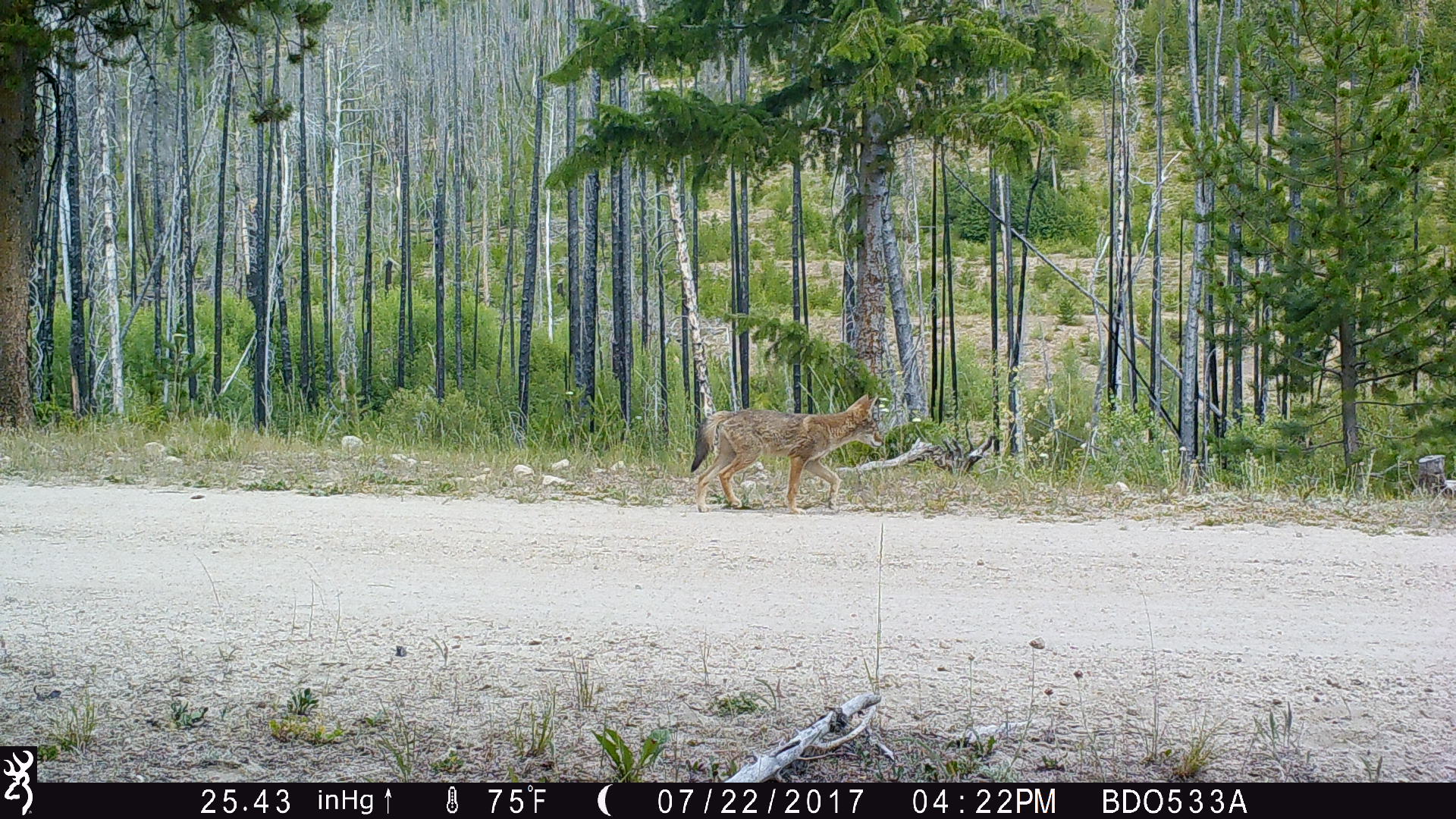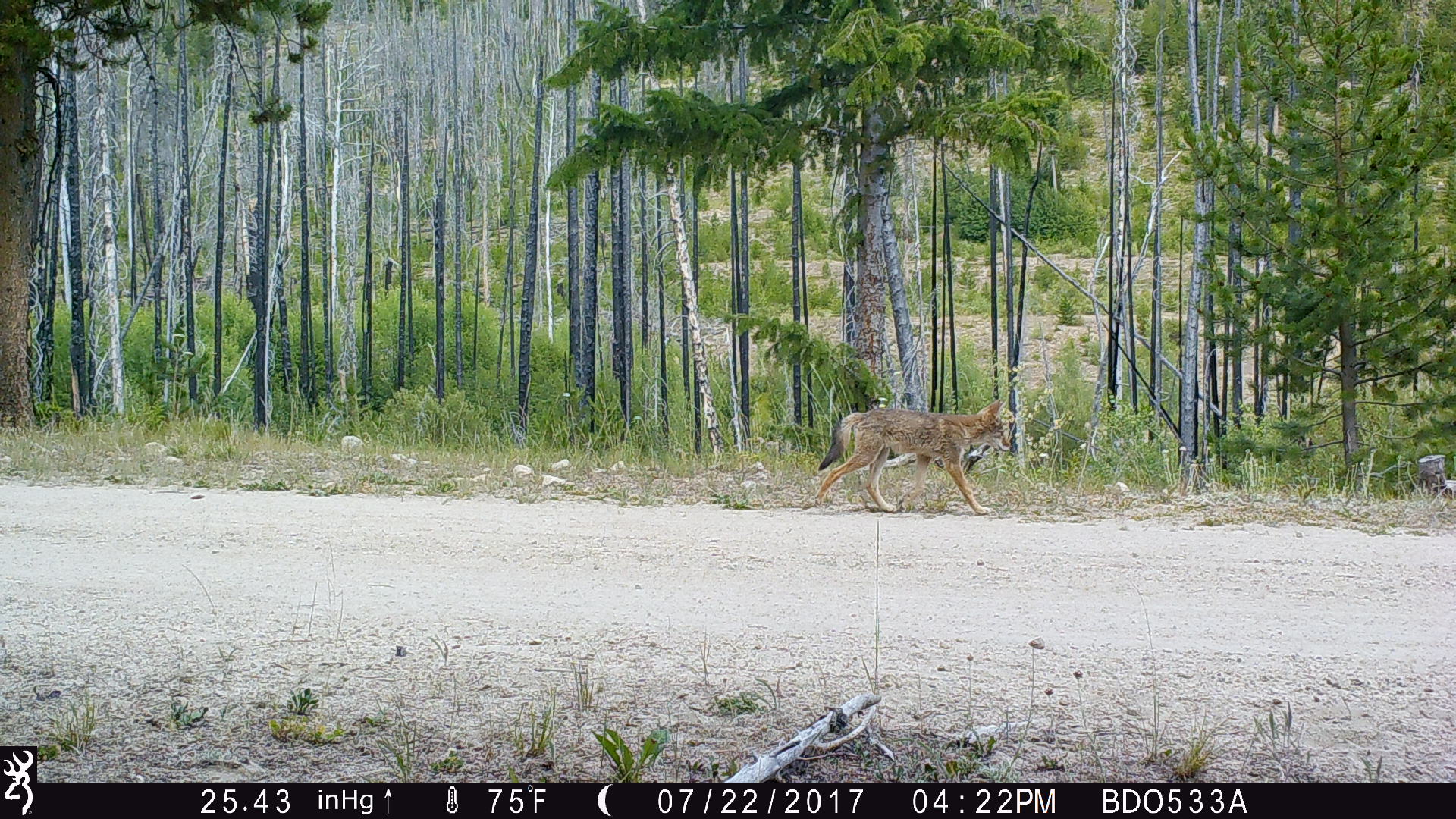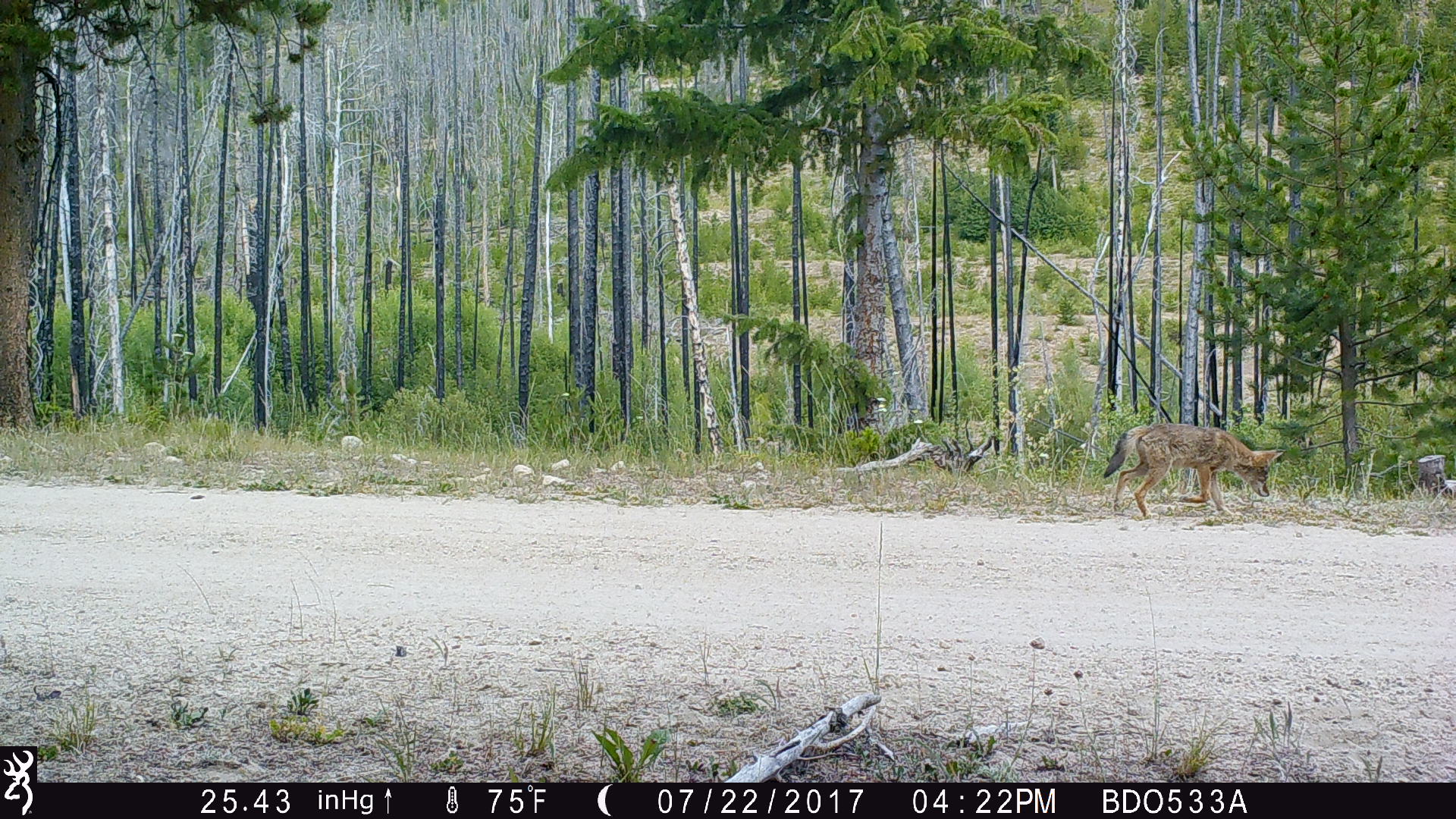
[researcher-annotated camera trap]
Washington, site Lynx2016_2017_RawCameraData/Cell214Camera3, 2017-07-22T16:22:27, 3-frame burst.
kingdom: Animalia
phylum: Chordata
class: Mammalia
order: Carnivora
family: Canidae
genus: Canis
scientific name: Canis latrans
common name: coyote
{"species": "Canis latrans (coyote)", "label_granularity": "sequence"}